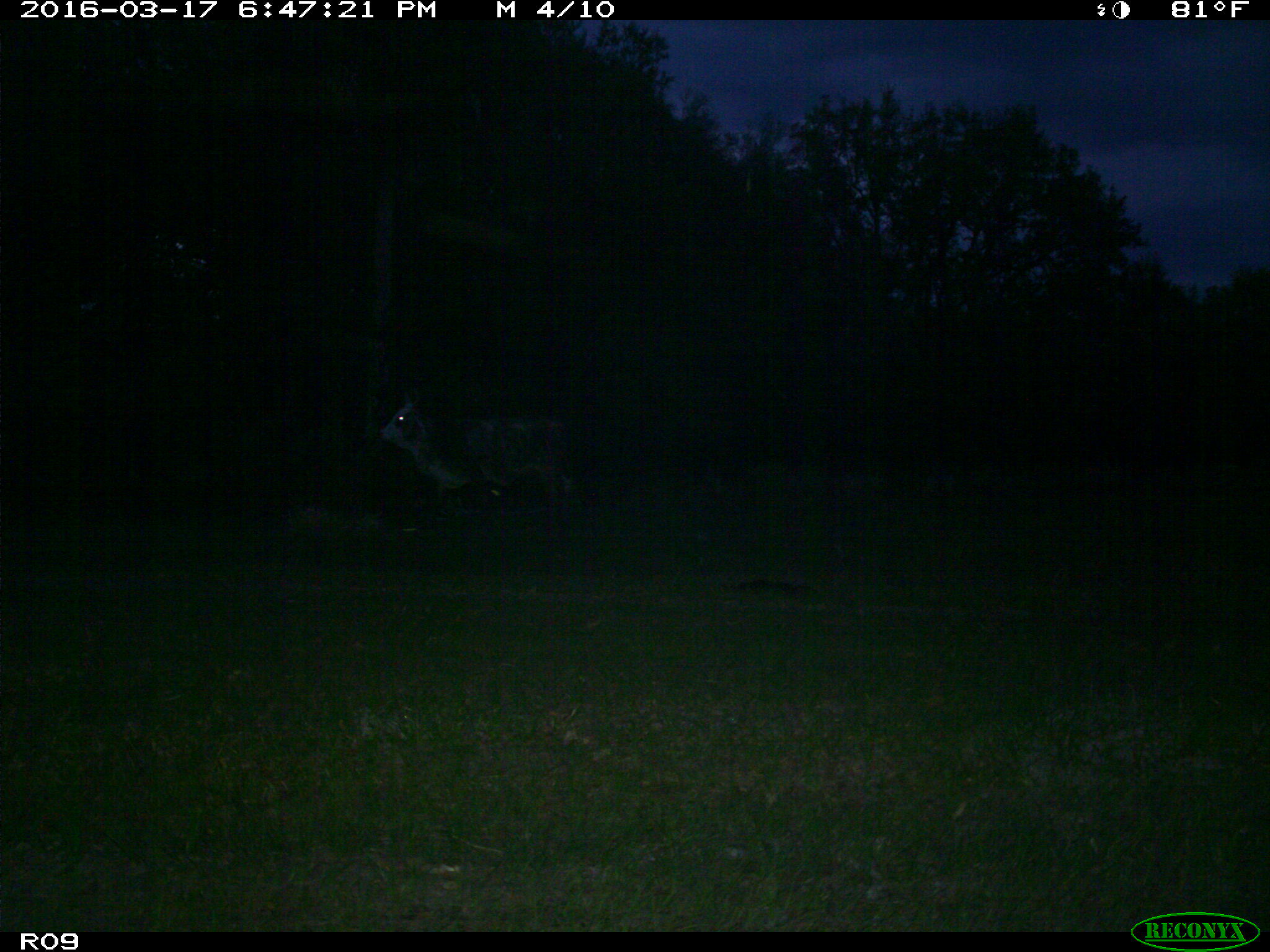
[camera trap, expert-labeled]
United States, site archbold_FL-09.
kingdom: Animalia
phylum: Chordata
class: Mammalia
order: Artiodactyla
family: Bovidae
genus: Bos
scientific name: Bos taurus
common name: domestic cow